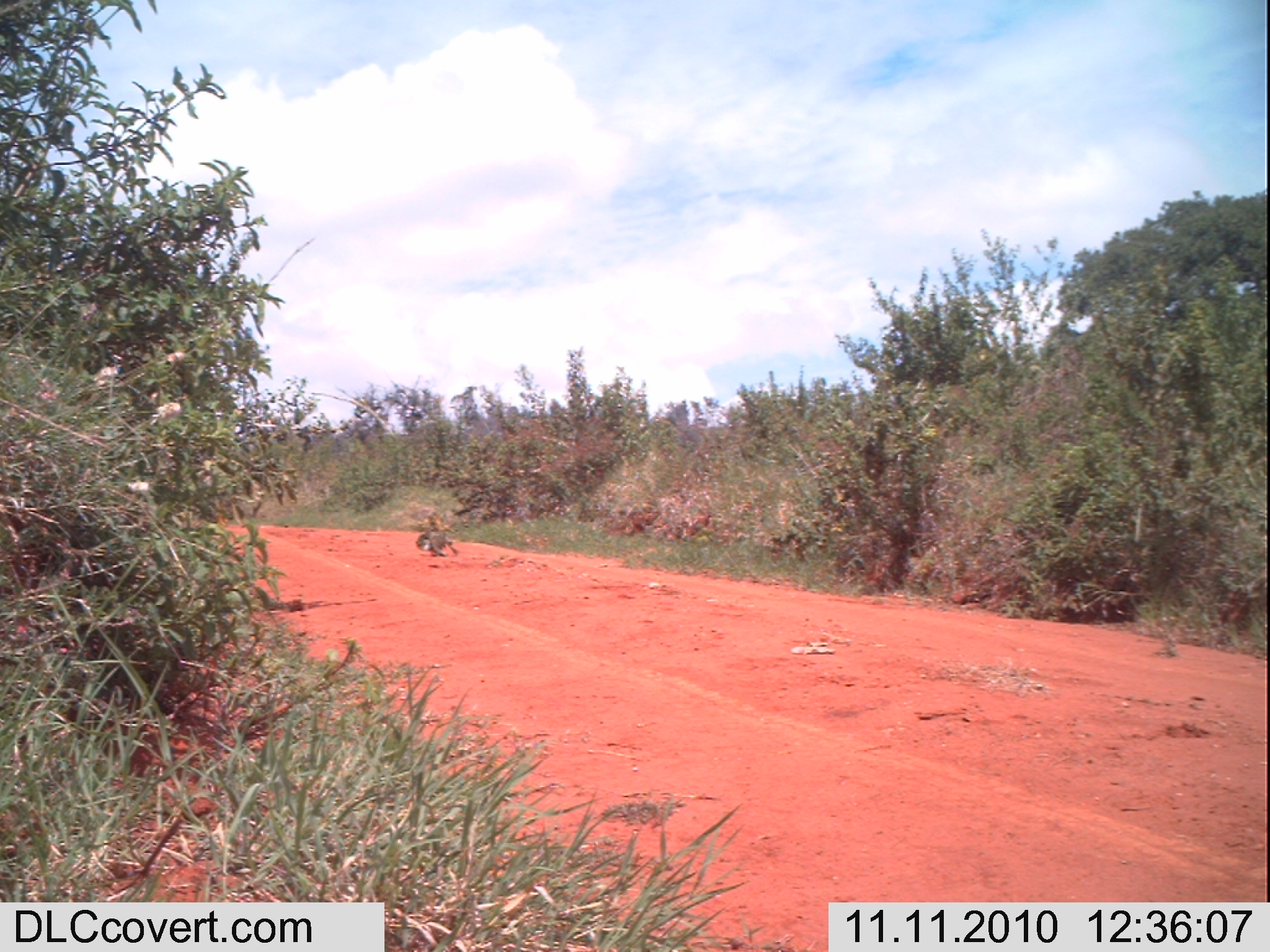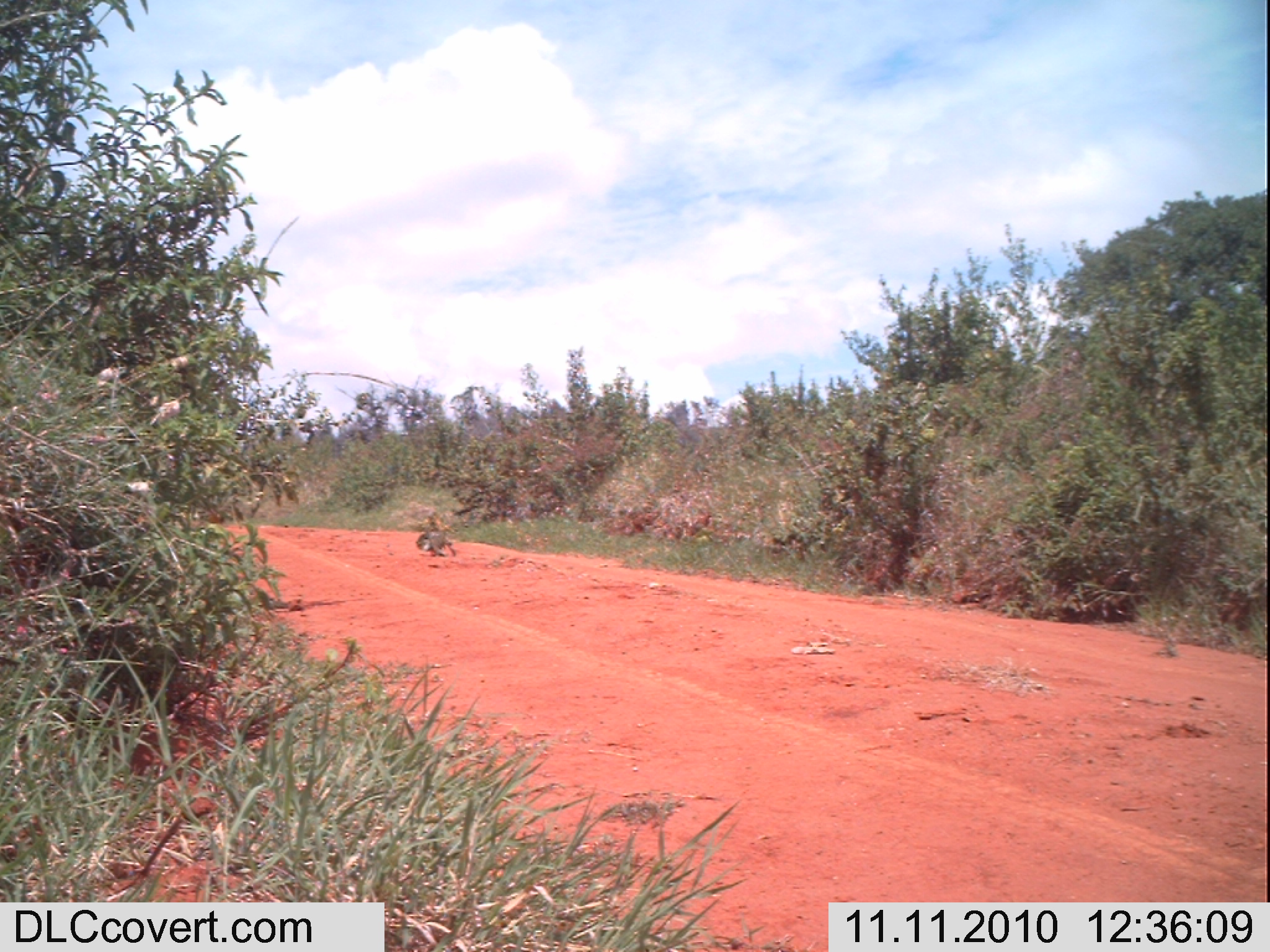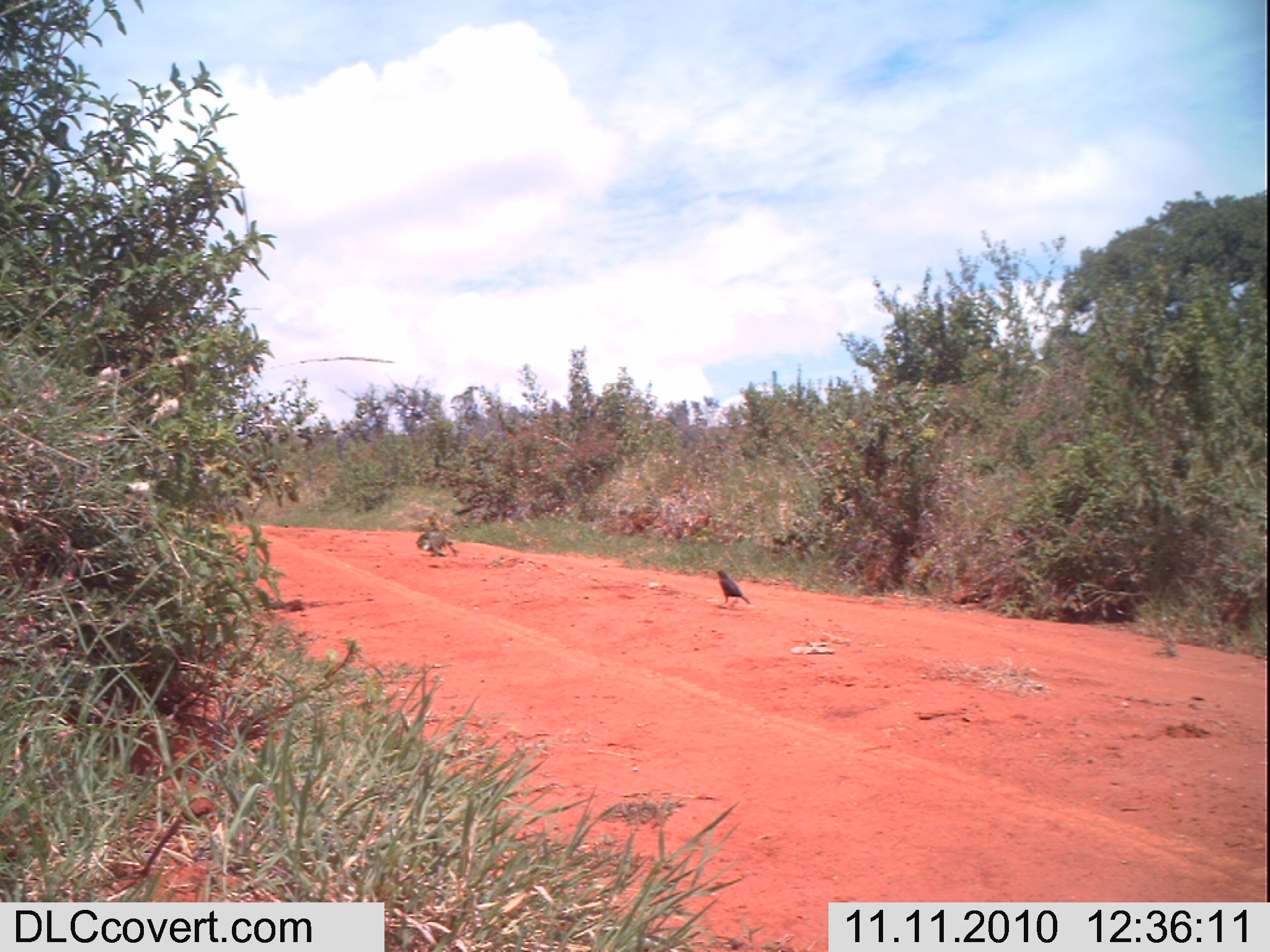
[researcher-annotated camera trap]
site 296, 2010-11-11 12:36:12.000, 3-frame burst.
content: unidentified animal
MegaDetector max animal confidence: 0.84